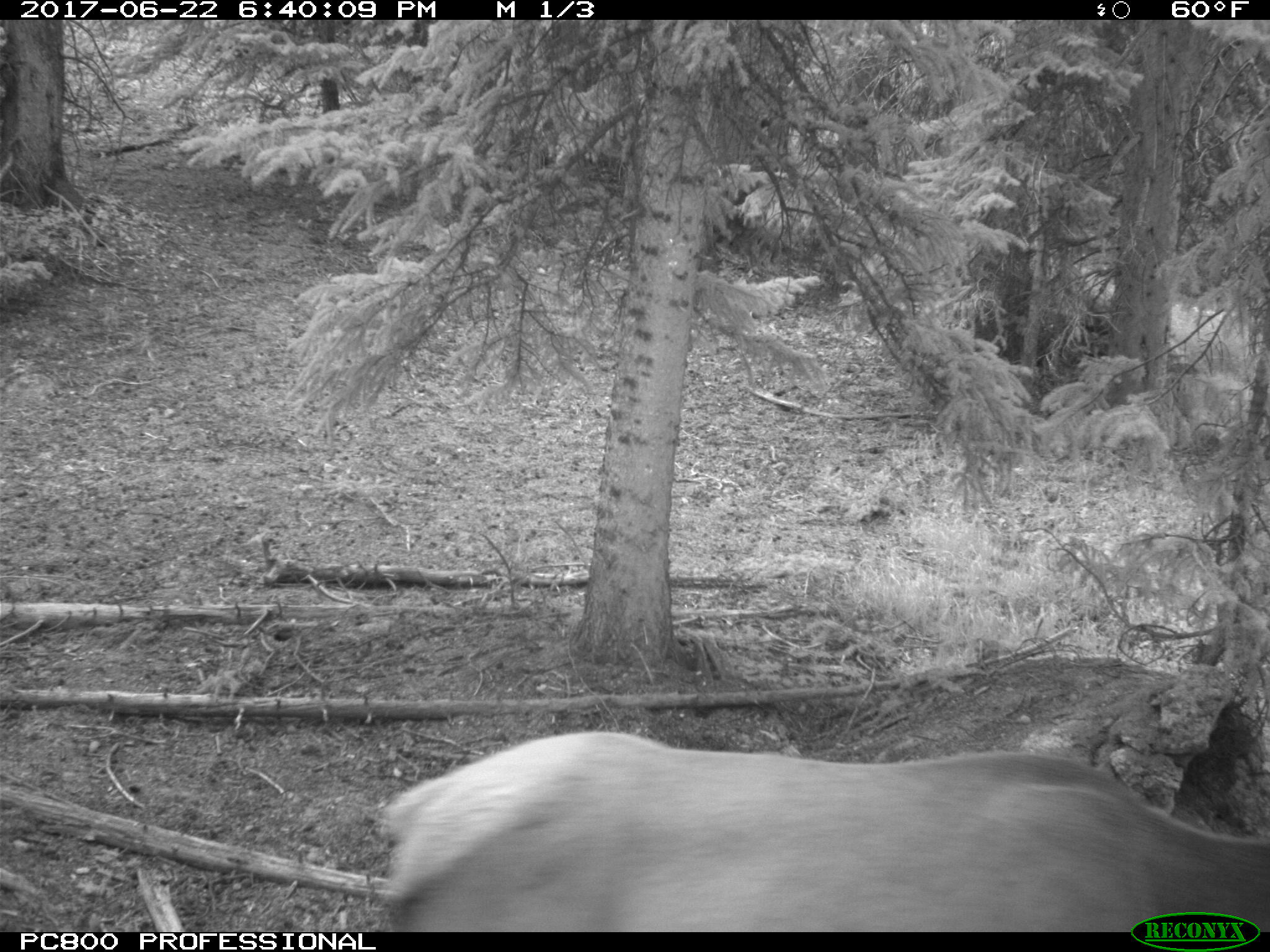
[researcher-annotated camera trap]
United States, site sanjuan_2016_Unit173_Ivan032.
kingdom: Animalia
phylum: Chordata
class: Mammalia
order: Artiodactyla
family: Cervidae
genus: Cervus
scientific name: Cervus elaphus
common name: red deer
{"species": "Cervus elaphus (red deer)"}